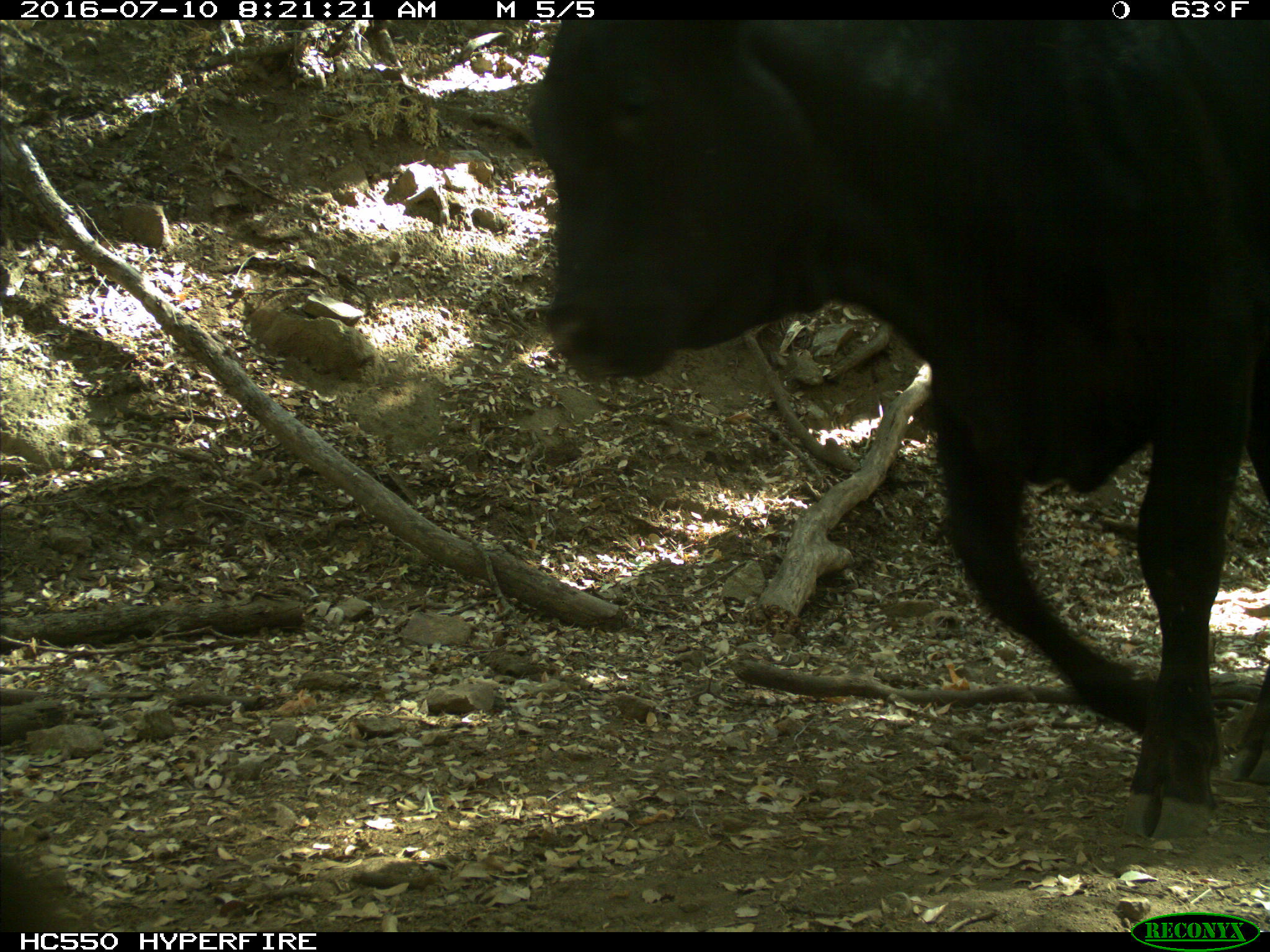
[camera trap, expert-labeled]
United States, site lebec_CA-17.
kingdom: Animalia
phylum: Chordata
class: Mammalia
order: Artiodactyla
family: Bovidae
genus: Bos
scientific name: Bos taurus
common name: domestic cow